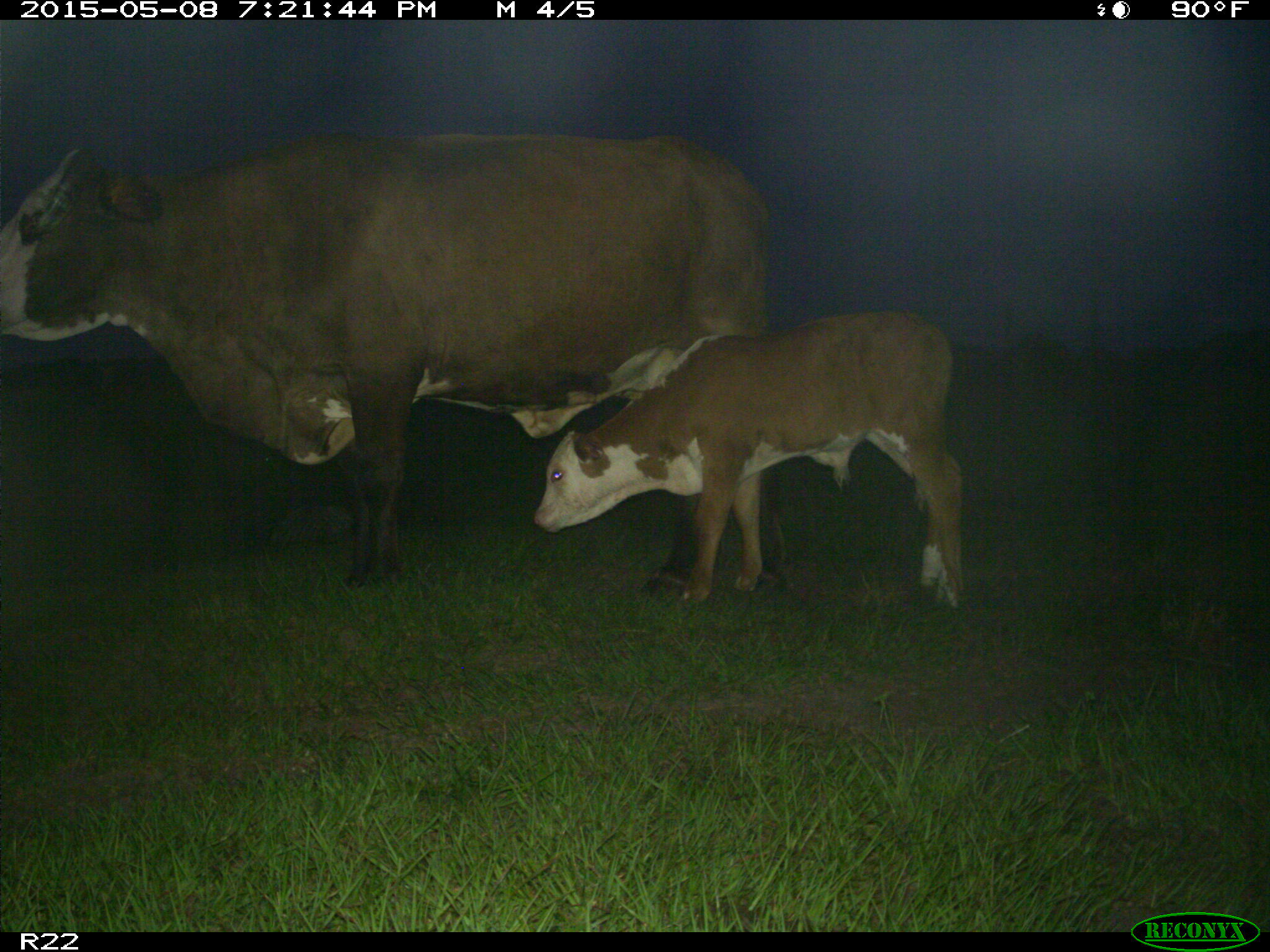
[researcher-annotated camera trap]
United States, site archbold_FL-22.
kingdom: Animalia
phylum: Chordata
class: Mammalia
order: Artiodactyla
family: Bovidae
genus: Bos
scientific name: Bos taurus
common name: domestic cow